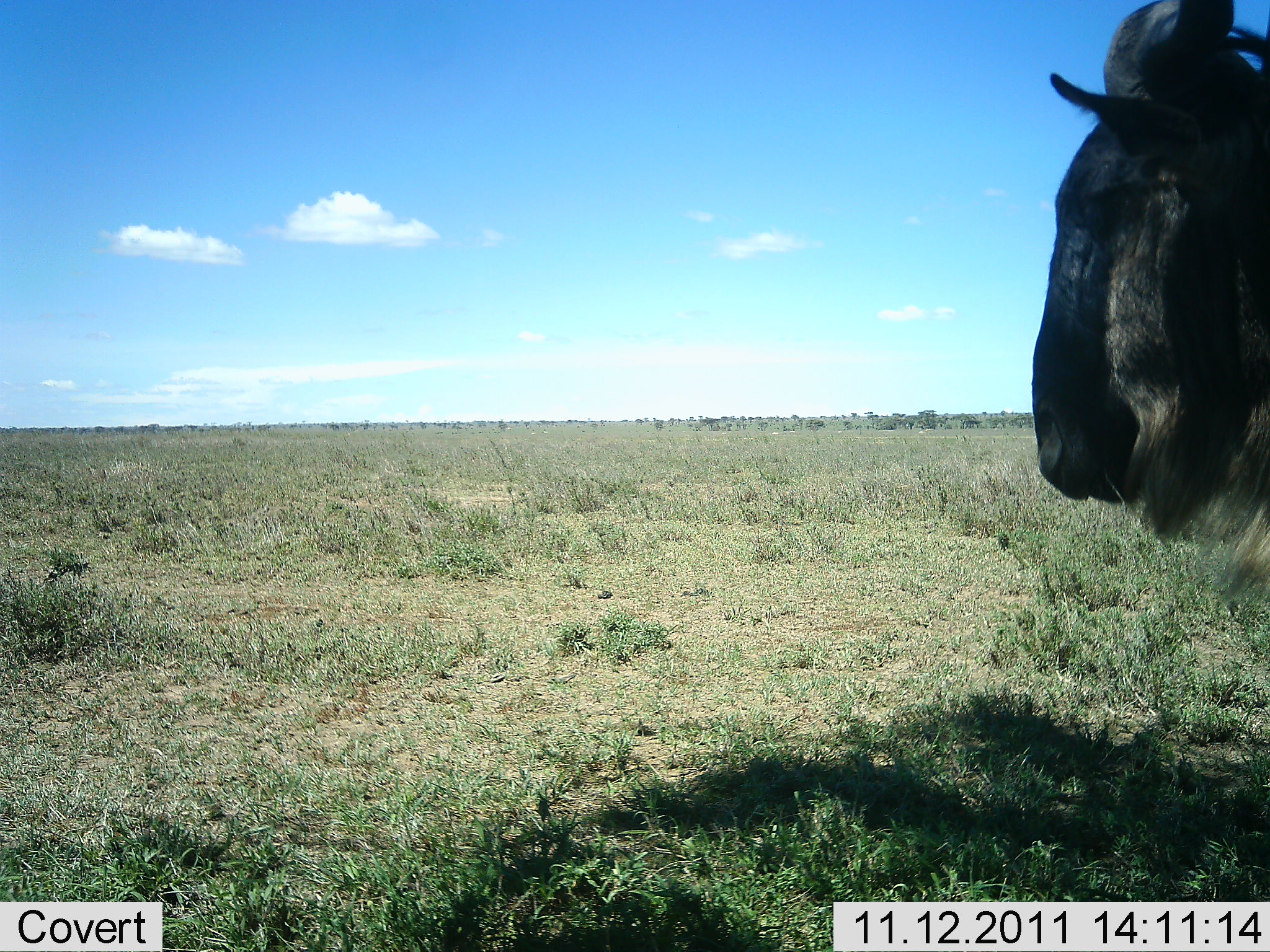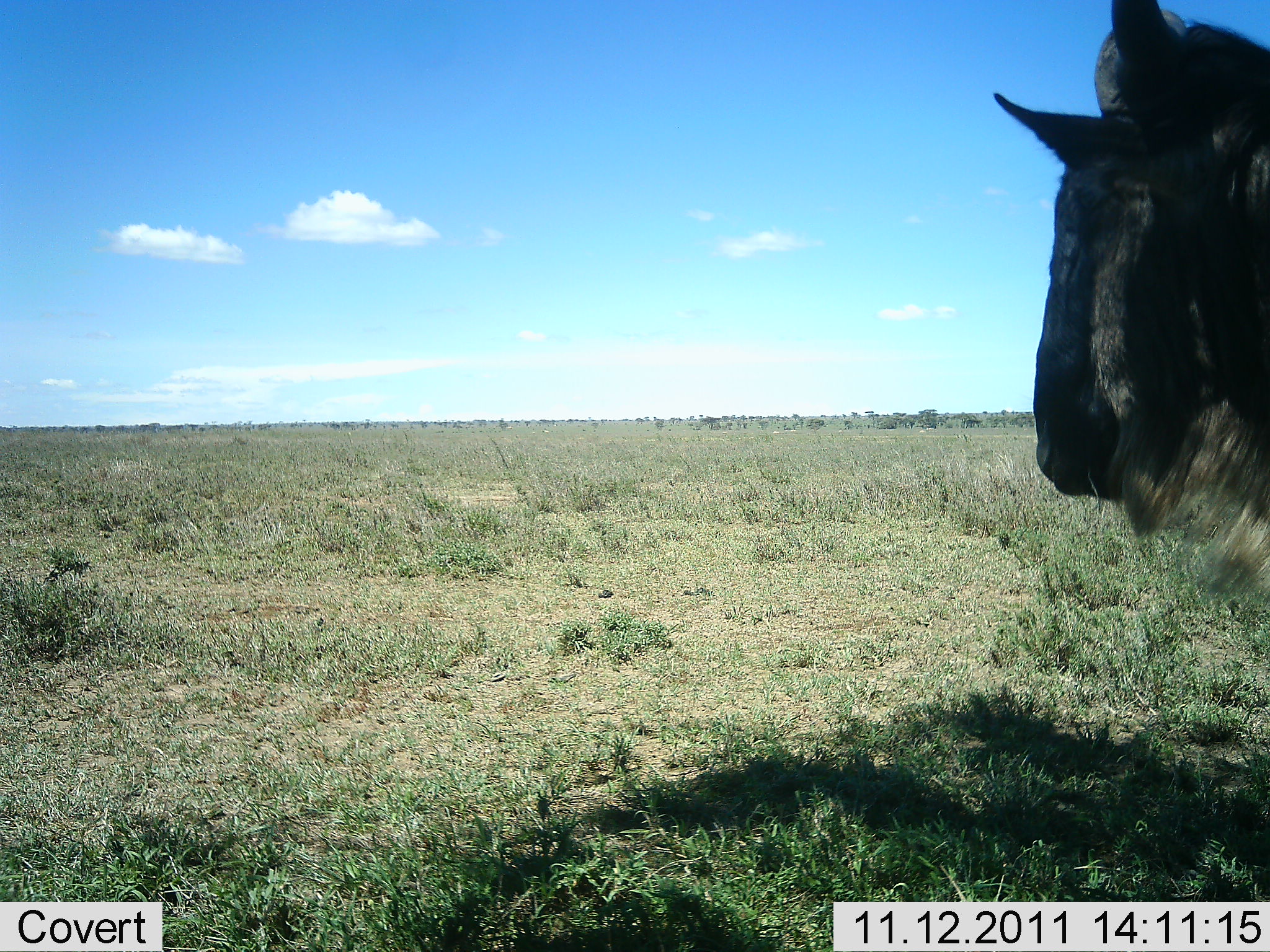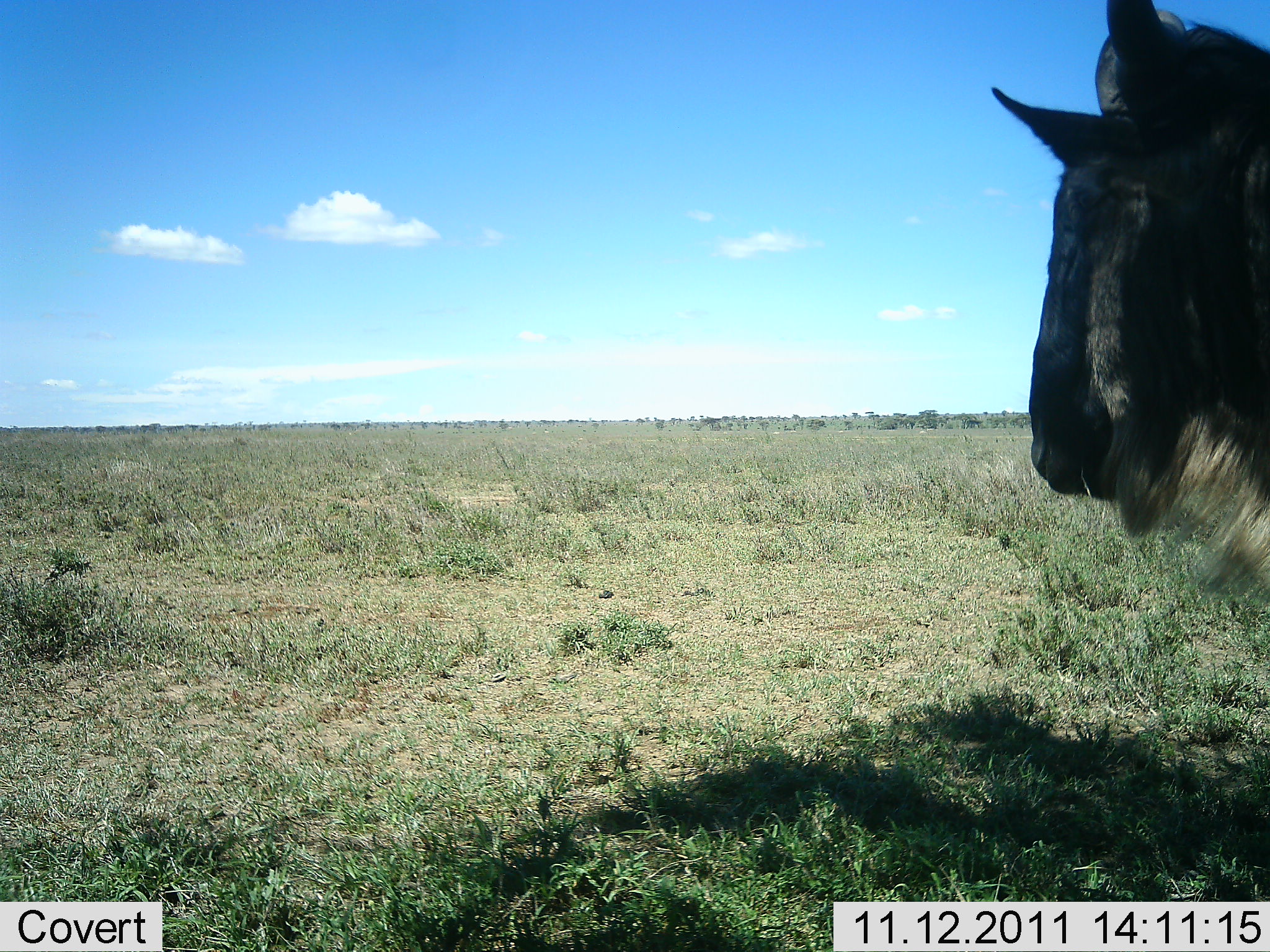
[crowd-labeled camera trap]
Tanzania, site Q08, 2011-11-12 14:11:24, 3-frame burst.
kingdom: Animalia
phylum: Chordata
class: Mammalia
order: Artiodactyla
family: Bovidae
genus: Connochaetes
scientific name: Connochaetes taurinus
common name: blue wildebeest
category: wildebeest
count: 1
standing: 100%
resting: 0%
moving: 0%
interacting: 0%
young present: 0%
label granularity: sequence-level